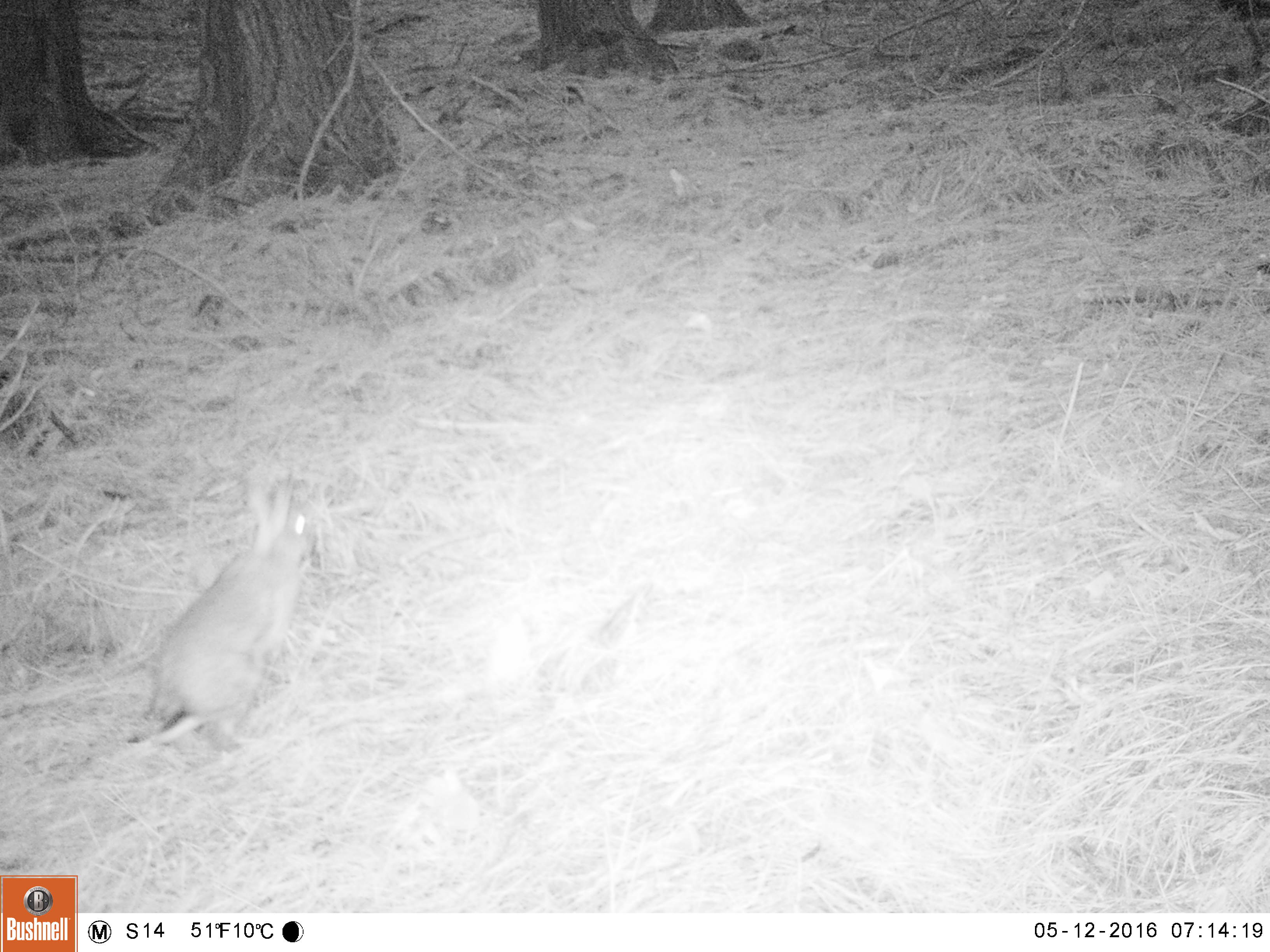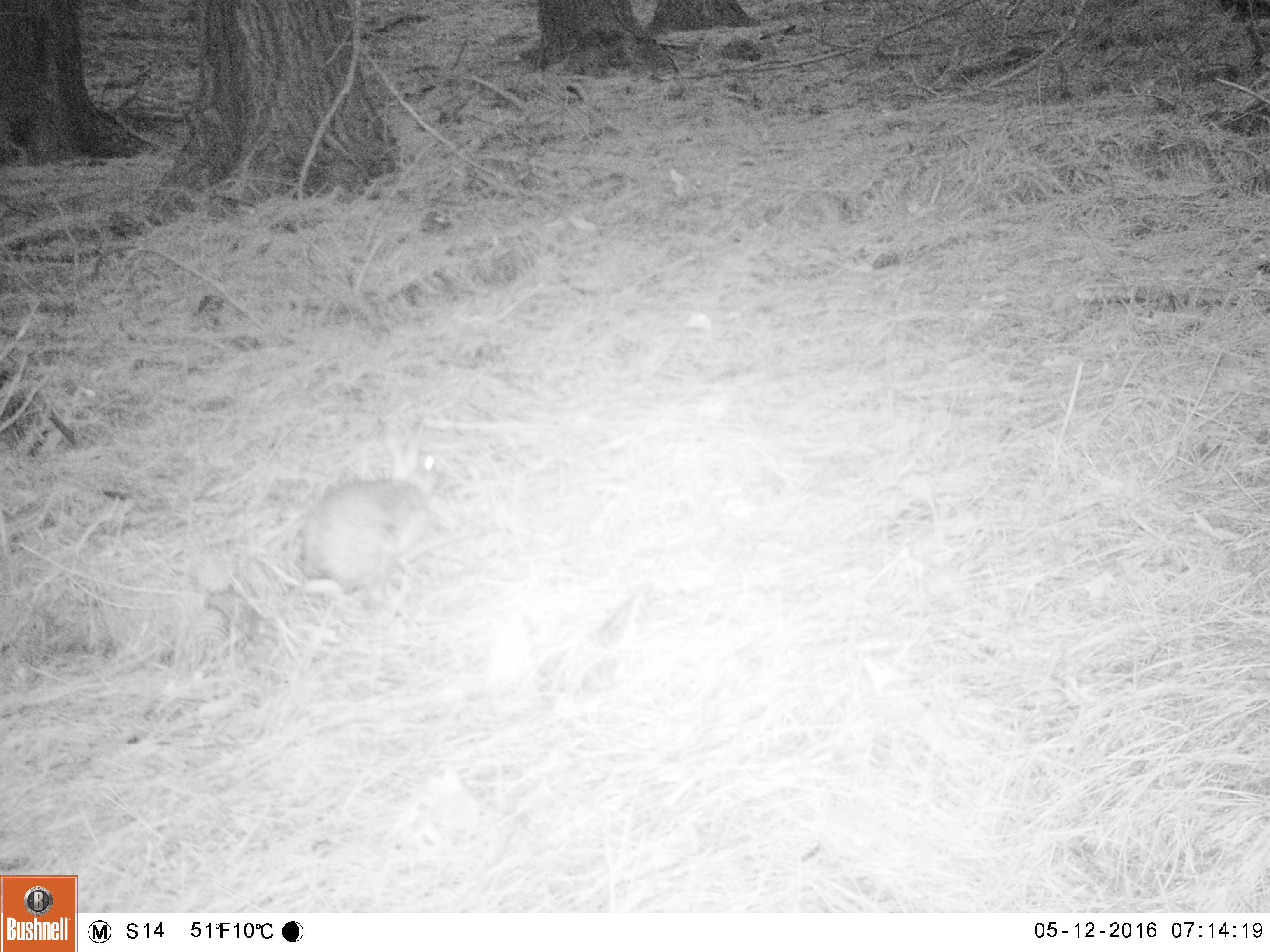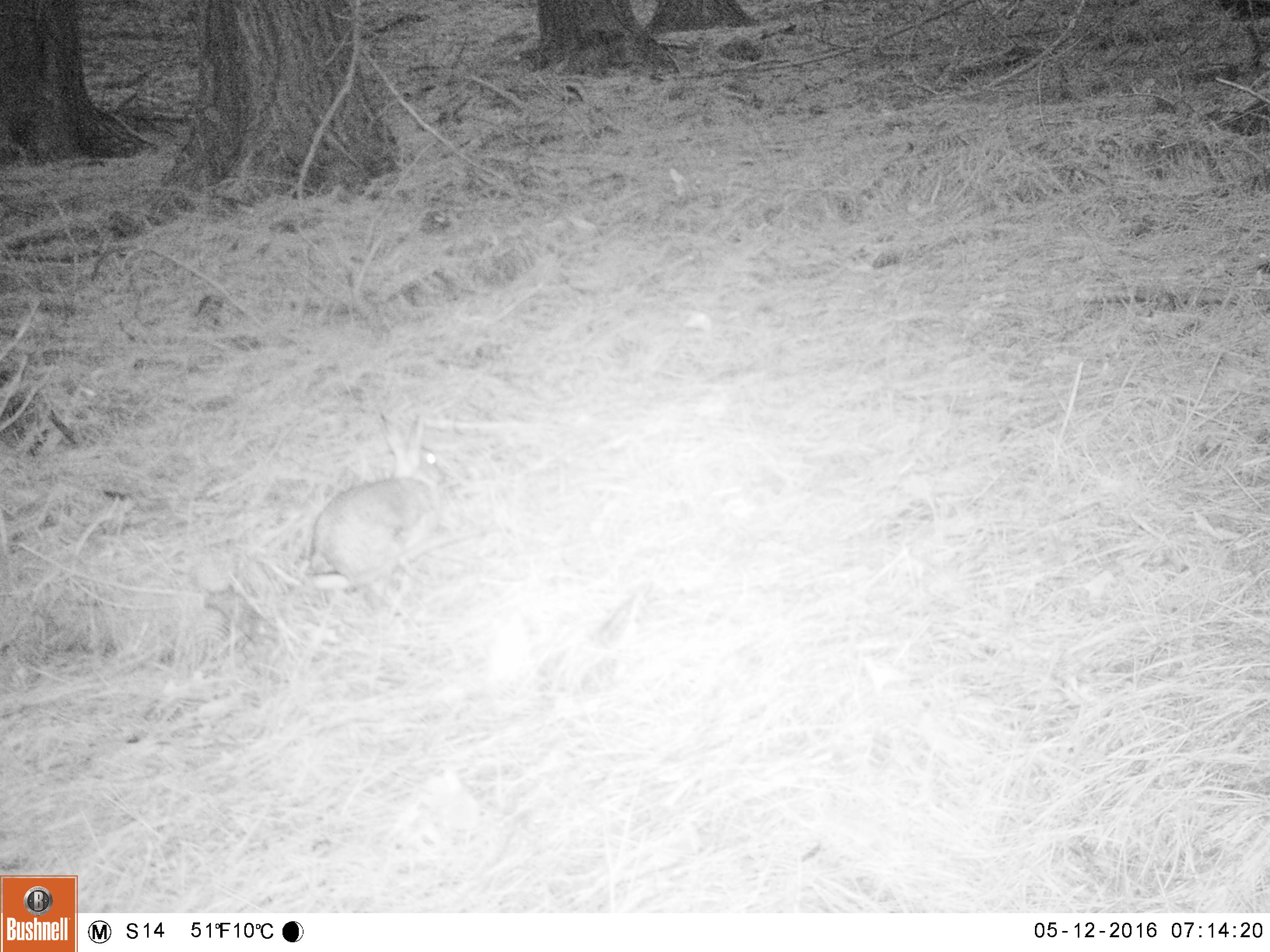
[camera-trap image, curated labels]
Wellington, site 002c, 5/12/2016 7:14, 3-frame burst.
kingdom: Animalia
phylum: Chordata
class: Mammalia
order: Lagomorpha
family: Leporidae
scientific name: Leporidae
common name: rabbit